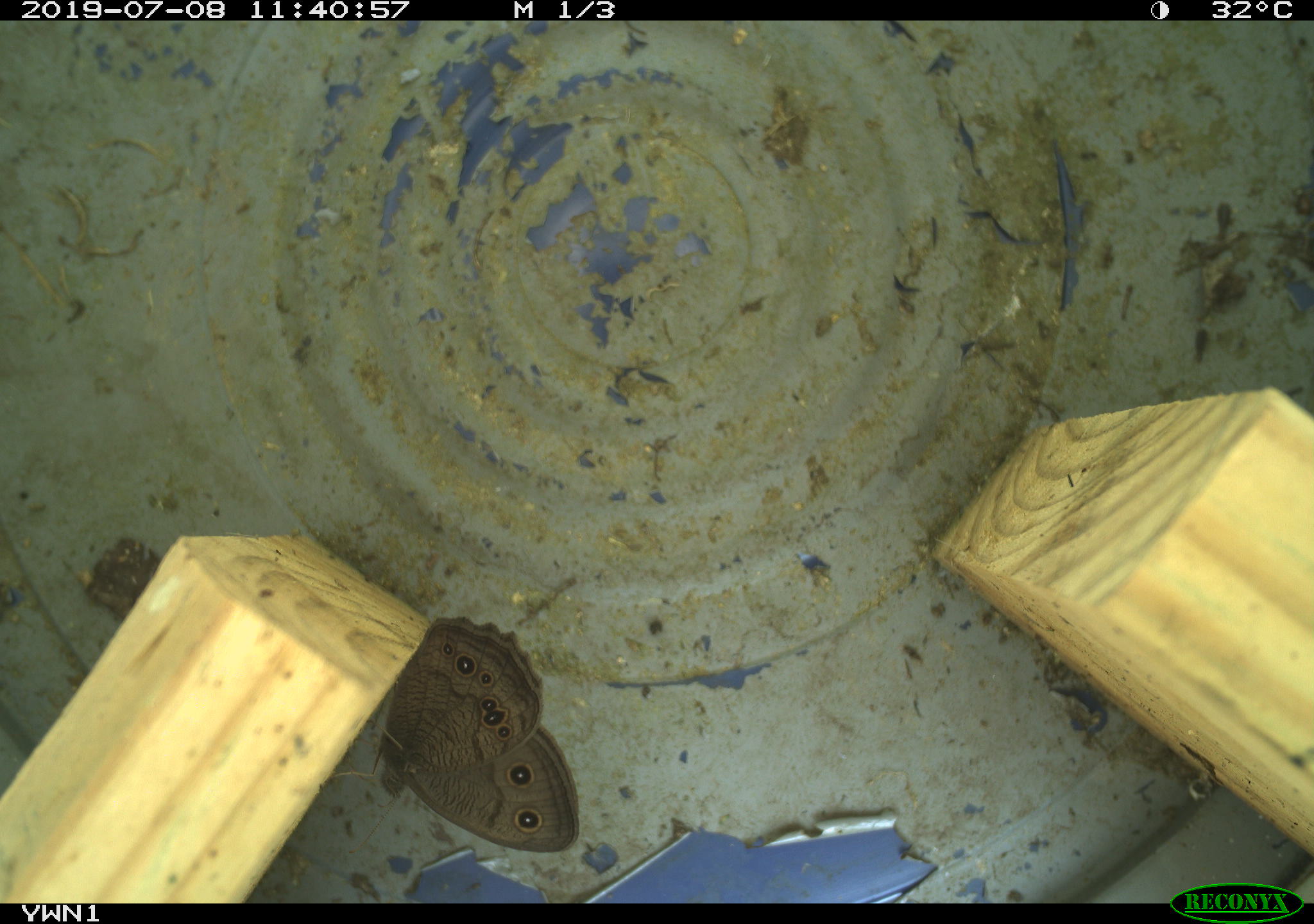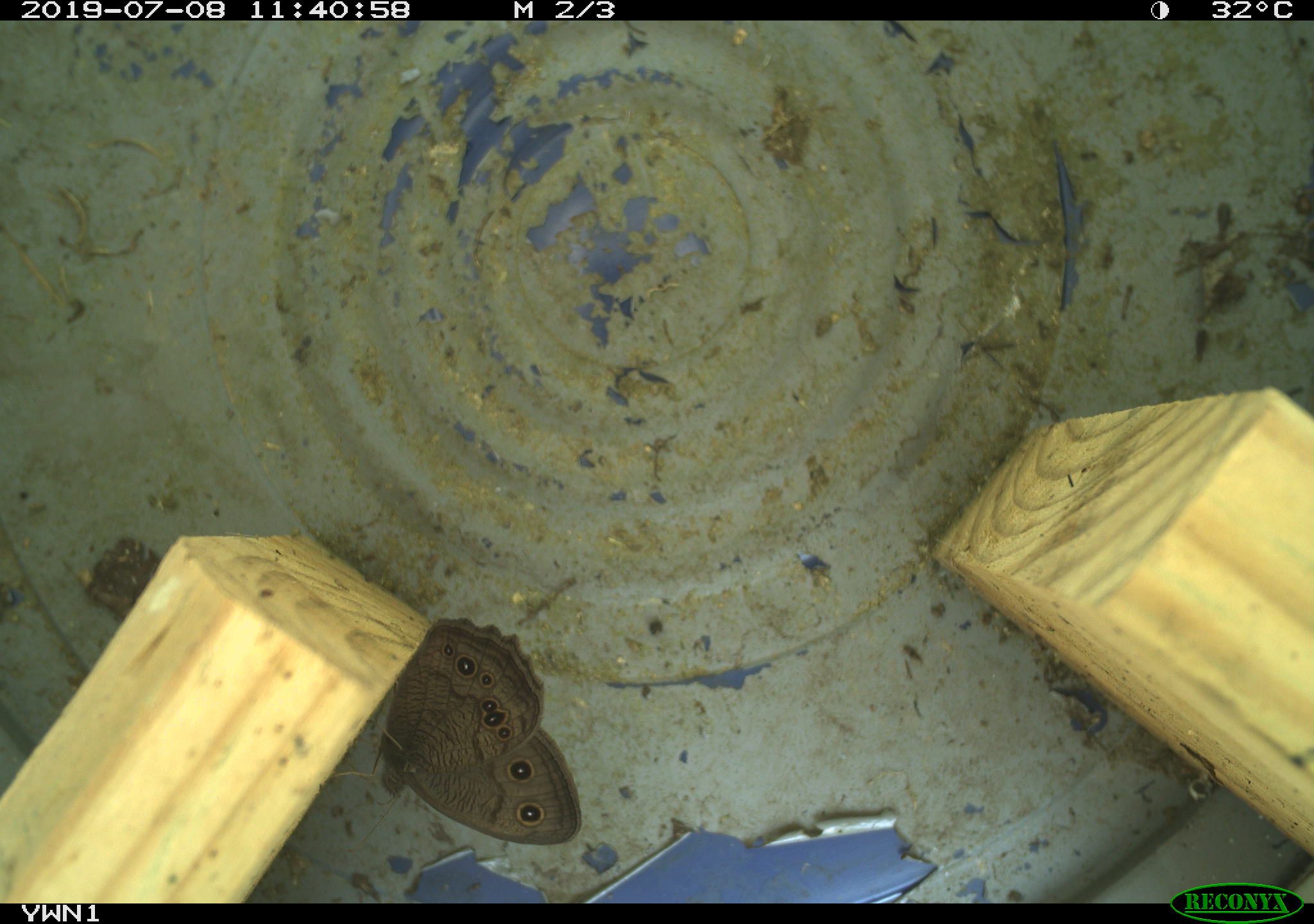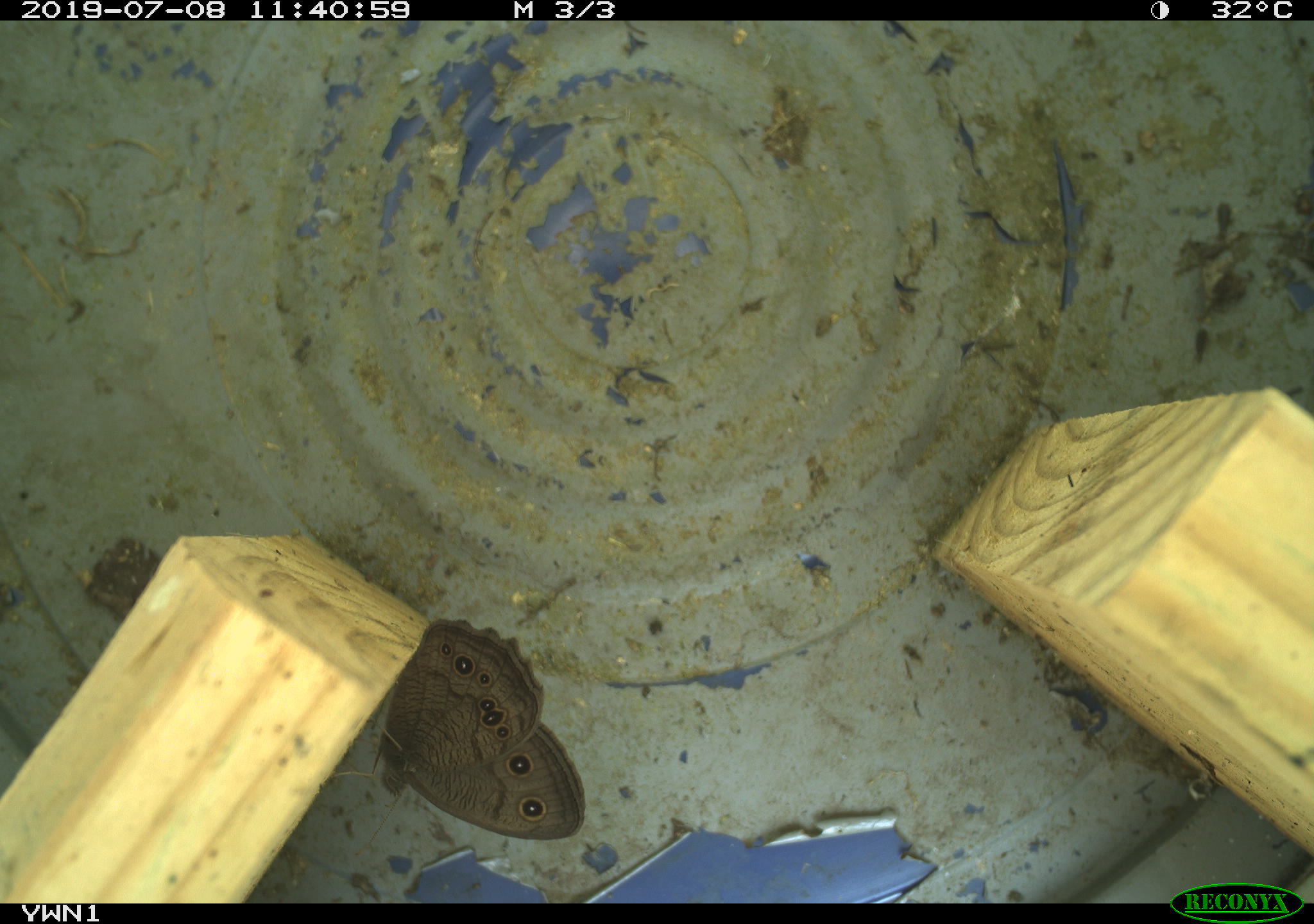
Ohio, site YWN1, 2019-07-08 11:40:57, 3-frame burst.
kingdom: Animalia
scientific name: Animalia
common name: animal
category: invertebrate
Invertebrate (animal) (Animalia).